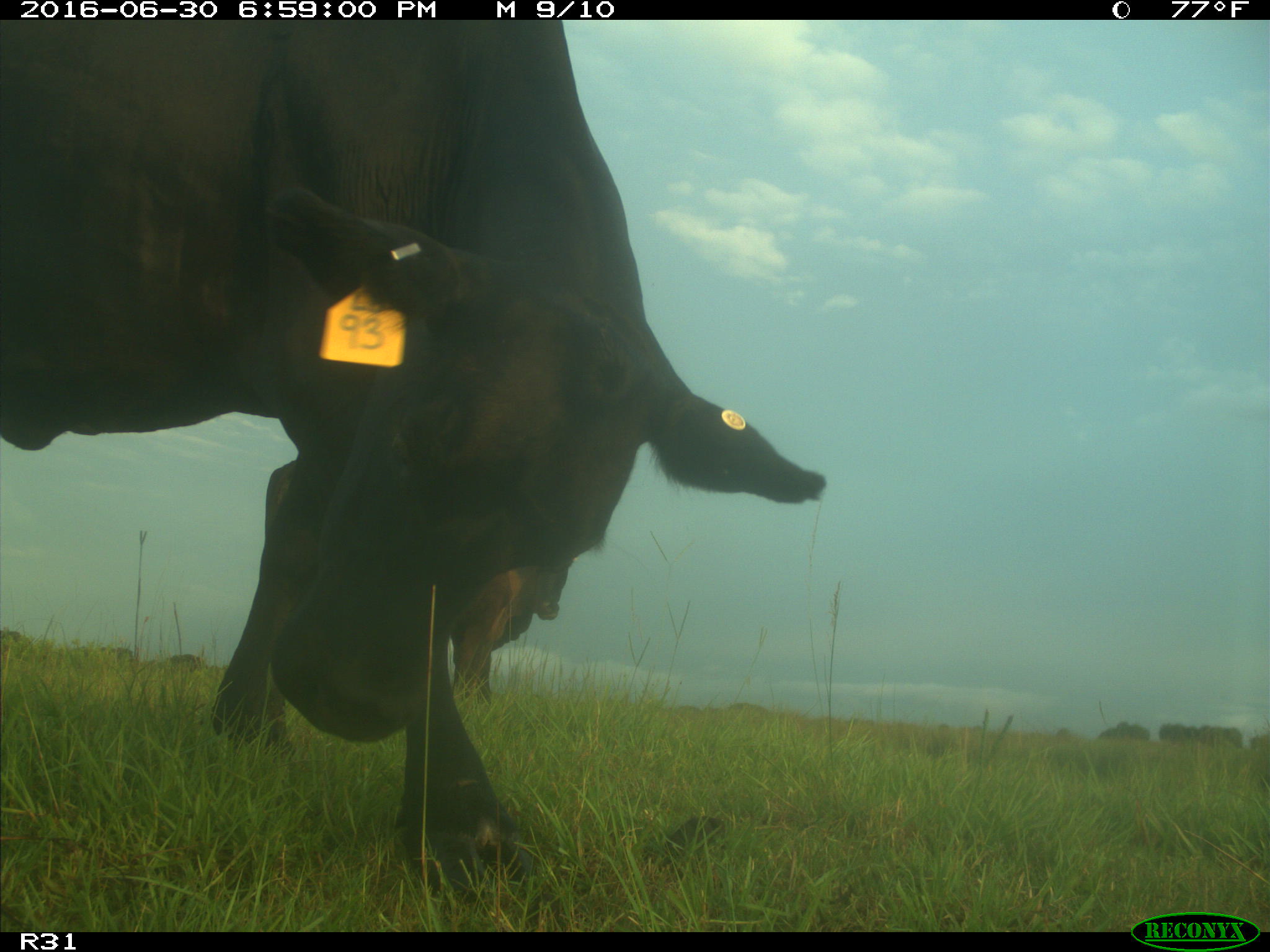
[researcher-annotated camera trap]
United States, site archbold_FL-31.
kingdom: Animalia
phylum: Chordata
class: Mammalia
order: Artiodactyla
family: Bovidae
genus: Bos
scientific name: Bos taurus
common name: domestic cow